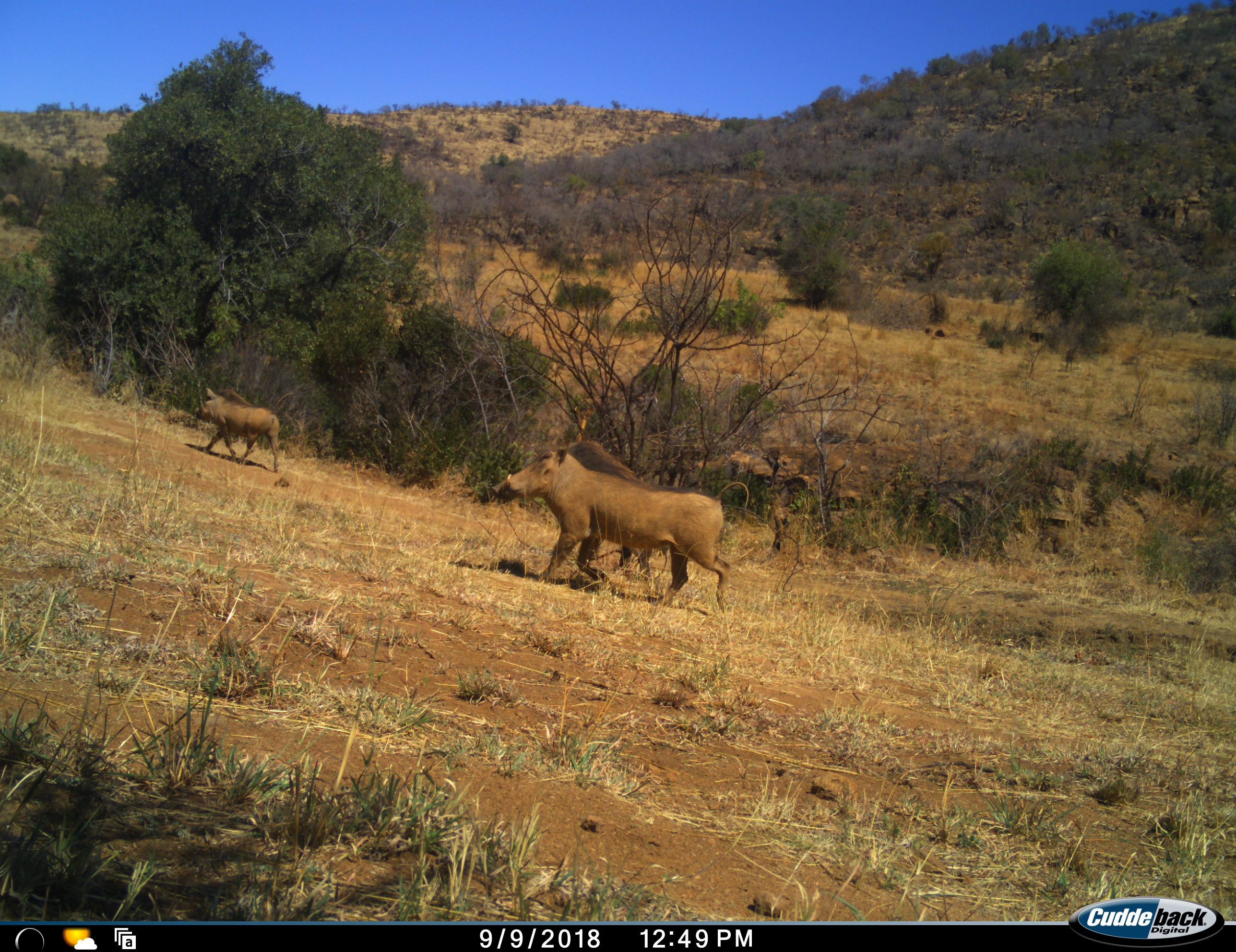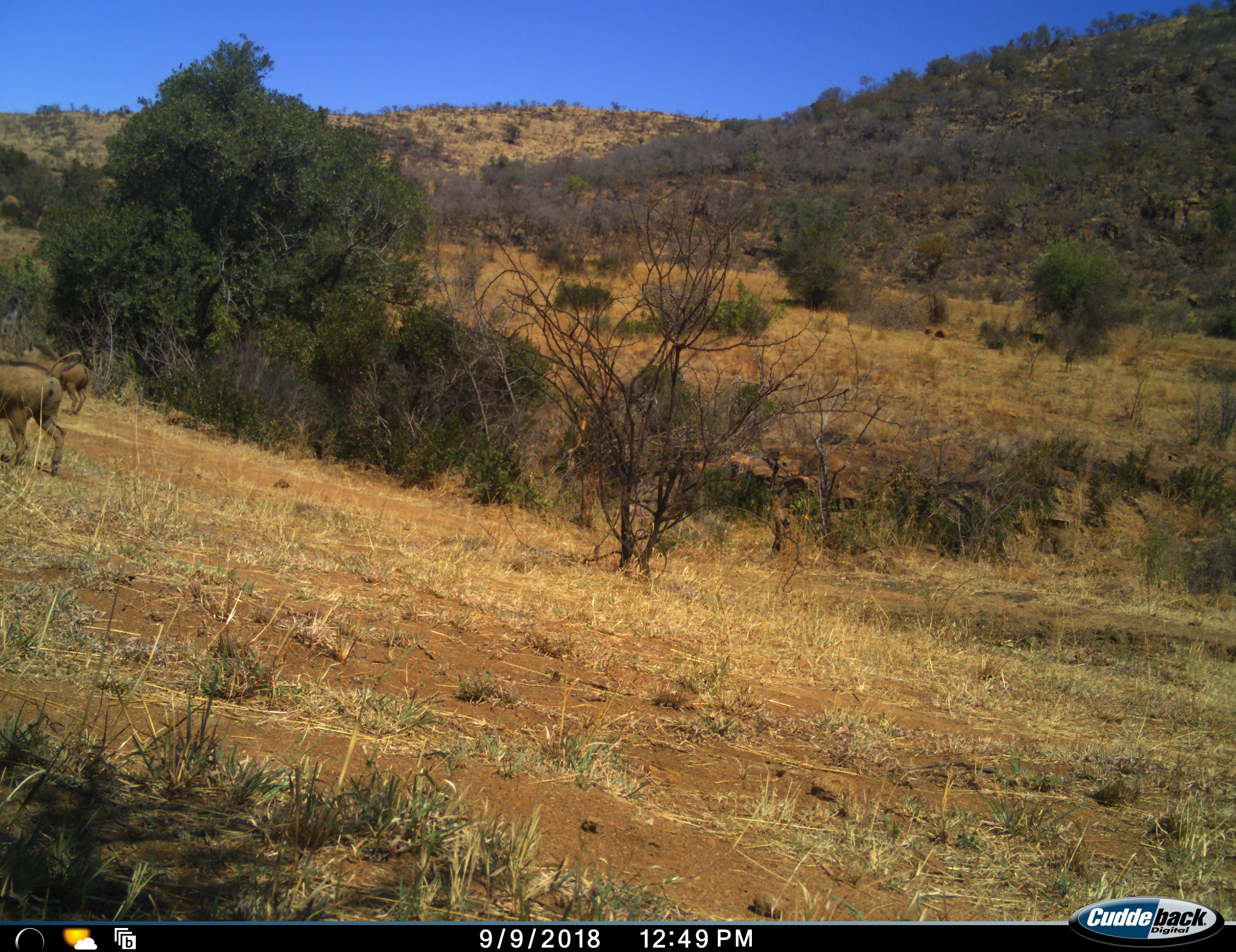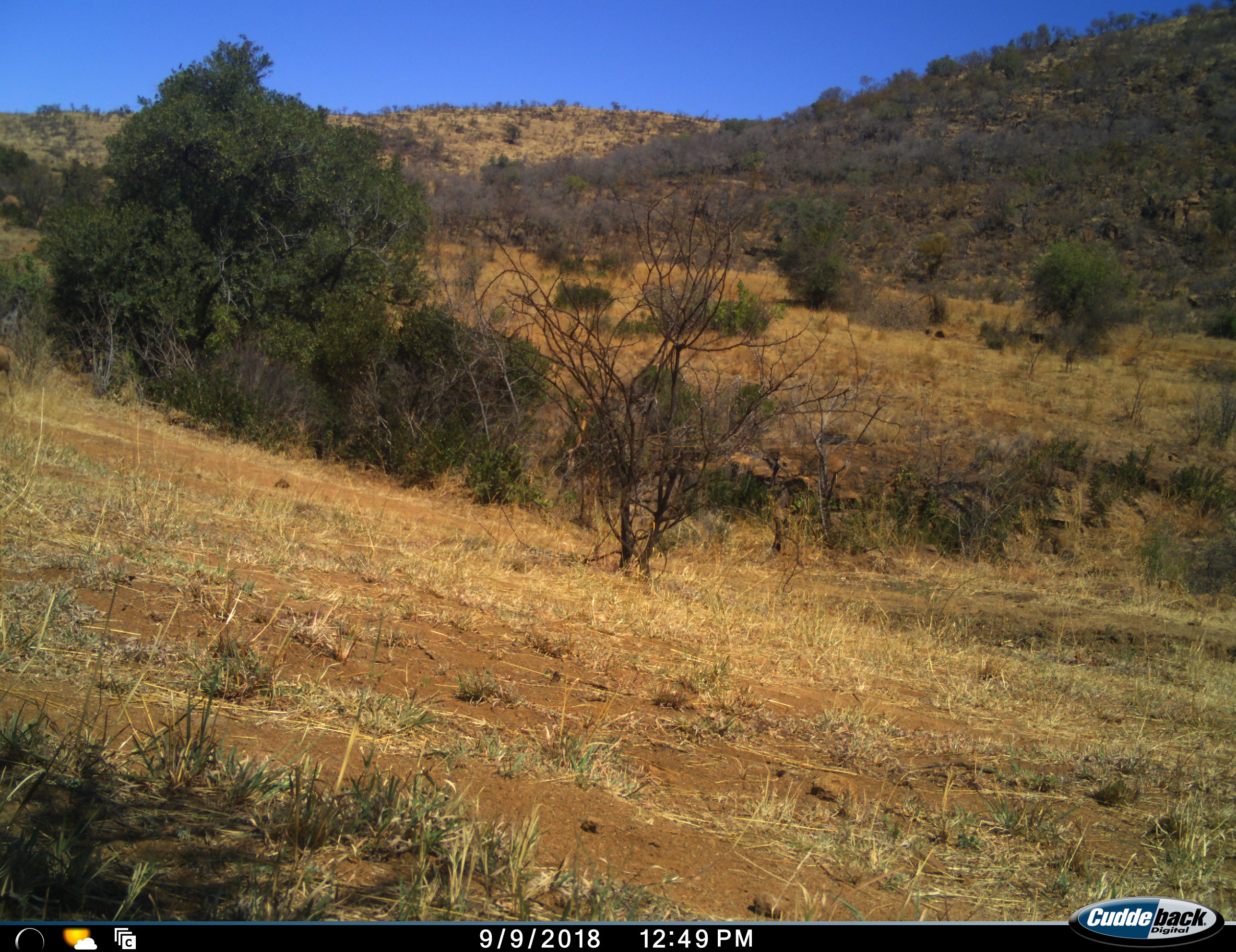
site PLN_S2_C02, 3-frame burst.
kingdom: Animalia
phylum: Chordata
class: Mammalia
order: Artiodactyla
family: Suidae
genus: Phacochoerus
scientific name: Phacochoerus africanus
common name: warthog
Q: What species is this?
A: Warthog (Phacochoerus africanus).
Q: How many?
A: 2.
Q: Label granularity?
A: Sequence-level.